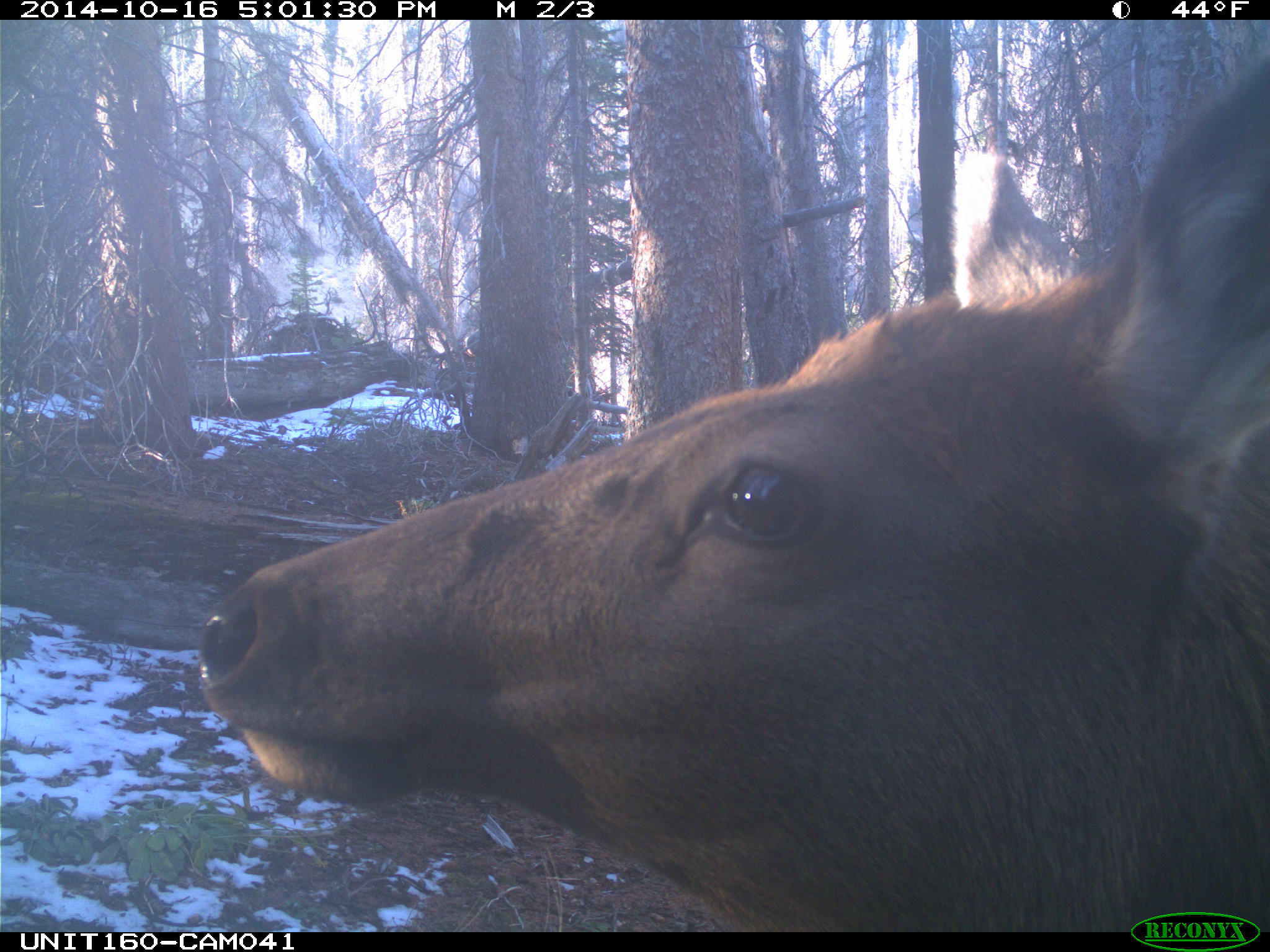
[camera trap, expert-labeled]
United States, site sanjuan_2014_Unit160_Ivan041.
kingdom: Animalia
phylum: Chordata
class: Mammalia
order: Artiodactyla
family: Cervidae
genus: Cervus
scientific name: Cervus elaphus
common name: red deer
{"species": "Cervus elaphus (red deer)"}